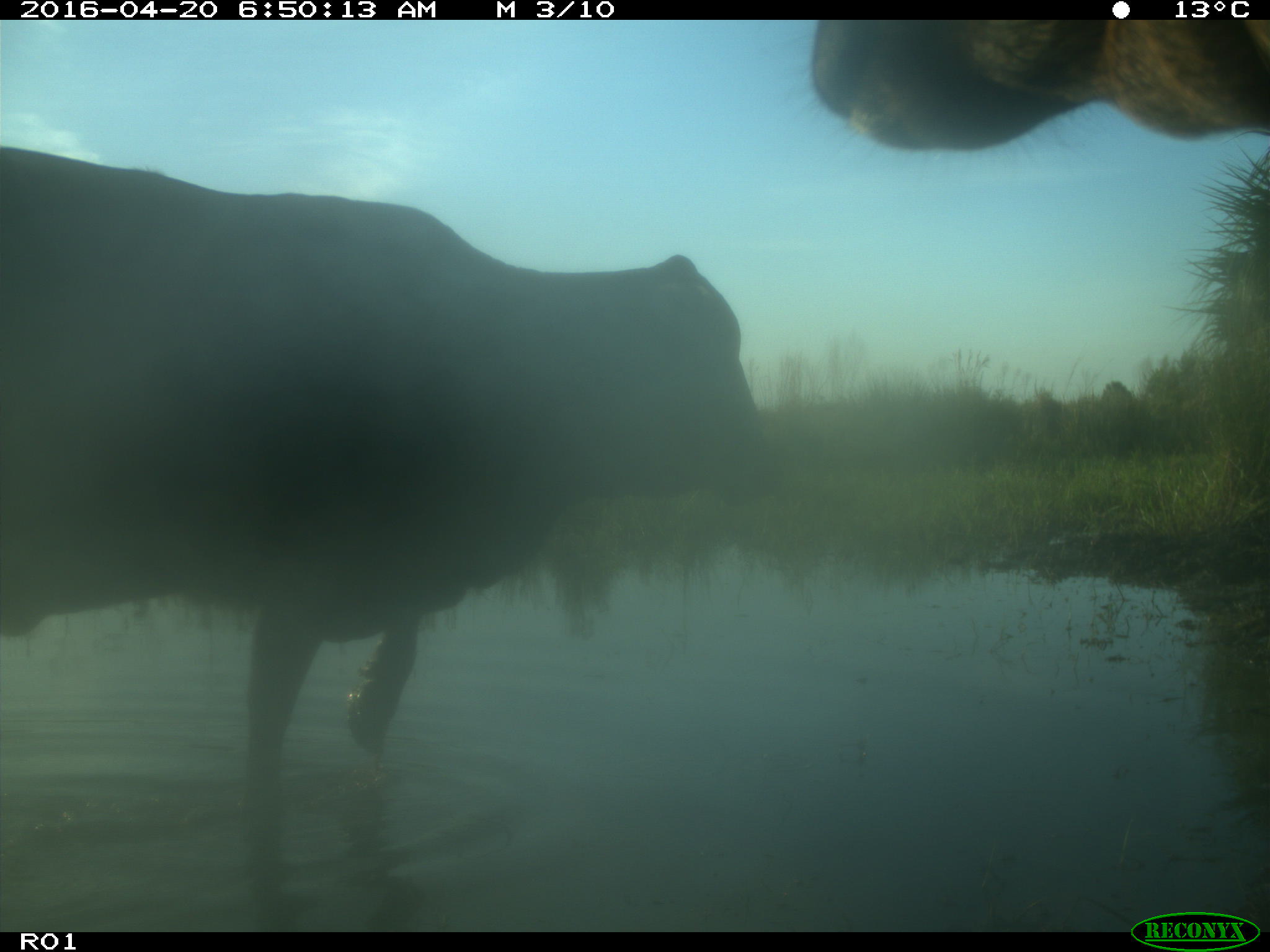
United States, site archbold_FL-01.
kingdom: Animalia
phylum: Chordata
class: Mammalia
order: Artiodactyla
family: Bovidae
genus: Bos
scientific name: Bos taurus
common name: domestic cow